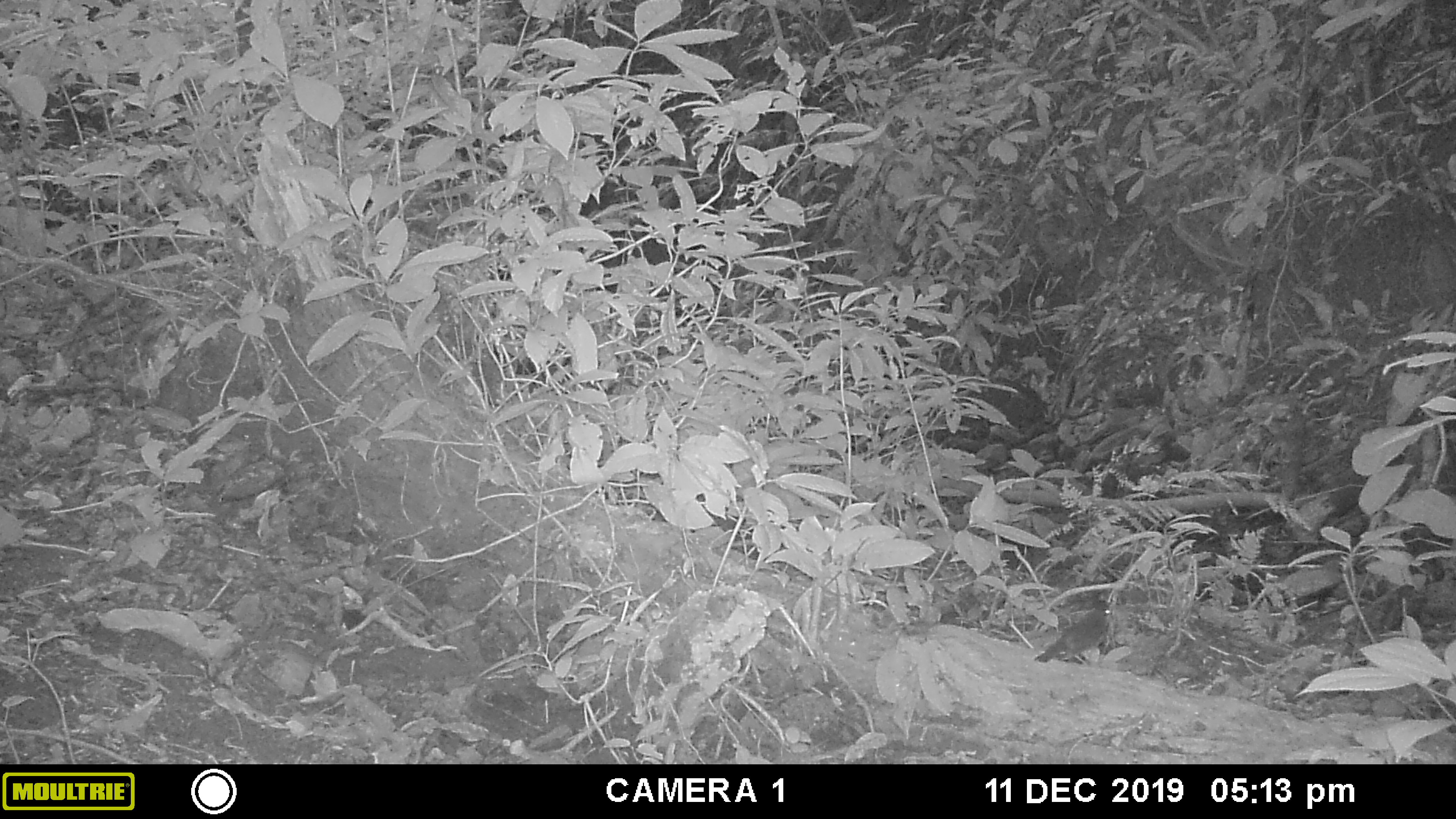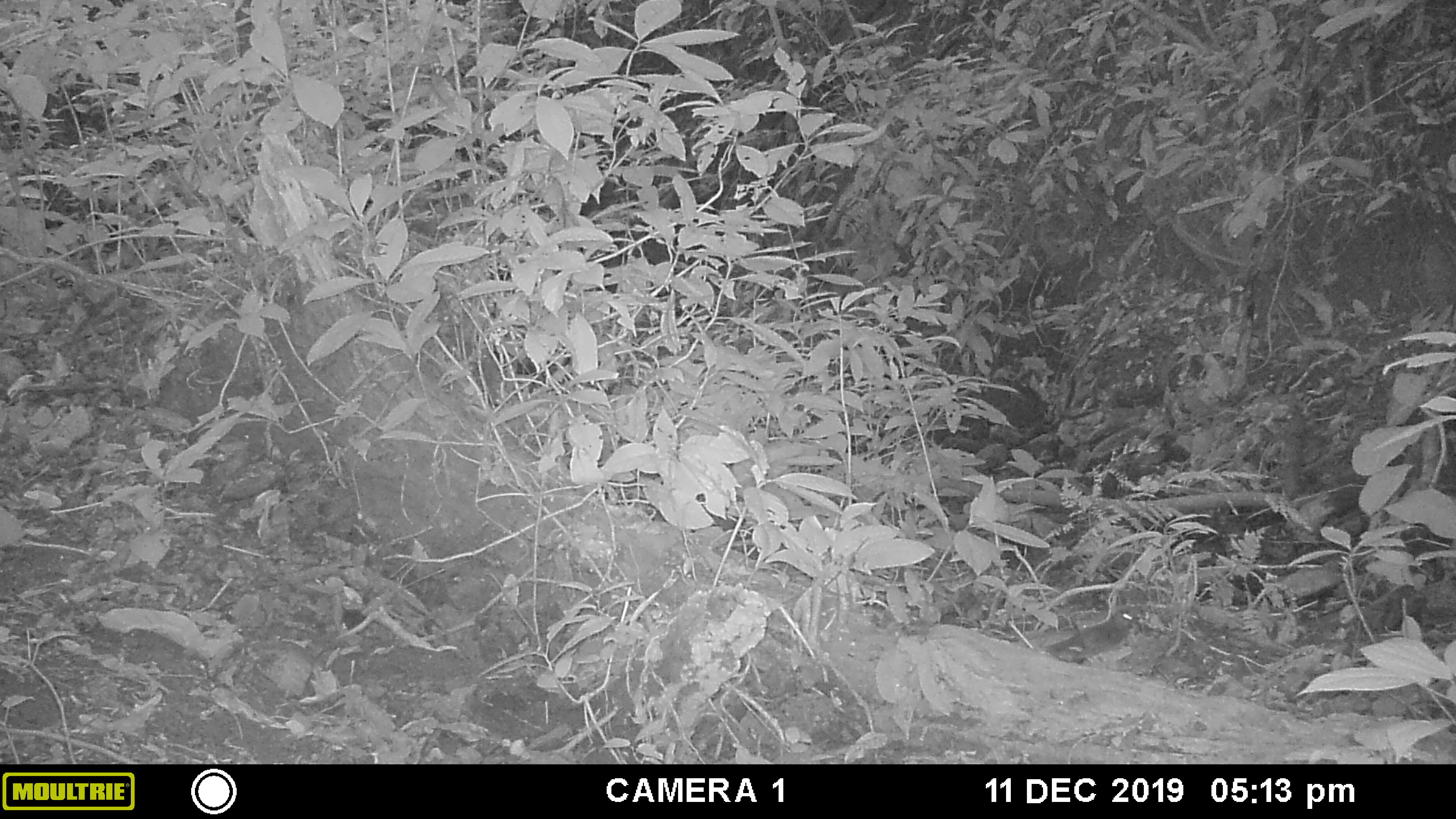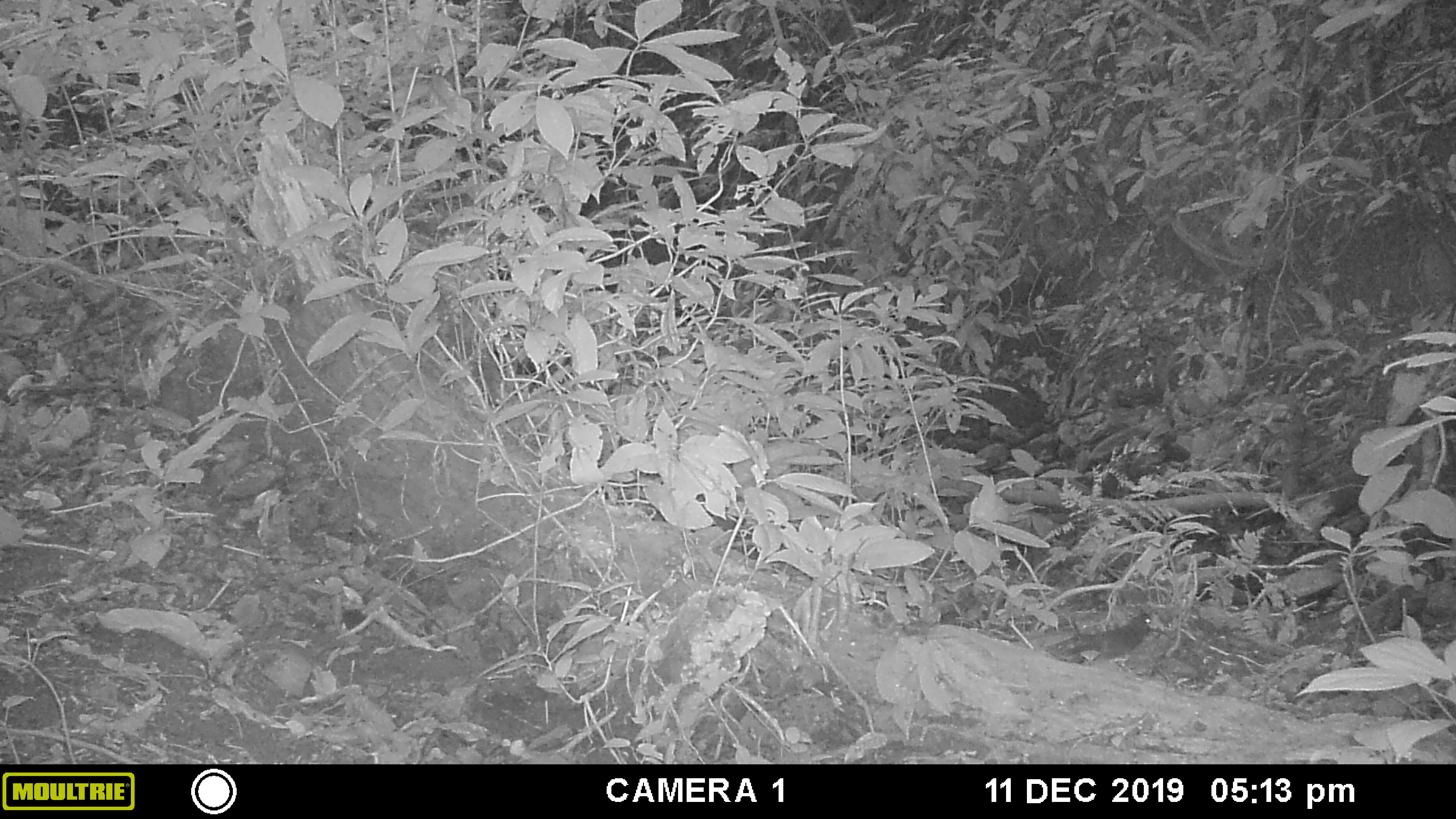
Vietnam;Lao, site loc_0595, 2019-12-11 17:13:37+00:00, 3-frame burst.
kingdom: Animalia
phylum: Chordata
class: Aves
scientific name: Aves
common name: bird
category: unidentified bird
Unidentified bird (bird) (Aves). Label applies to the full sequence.